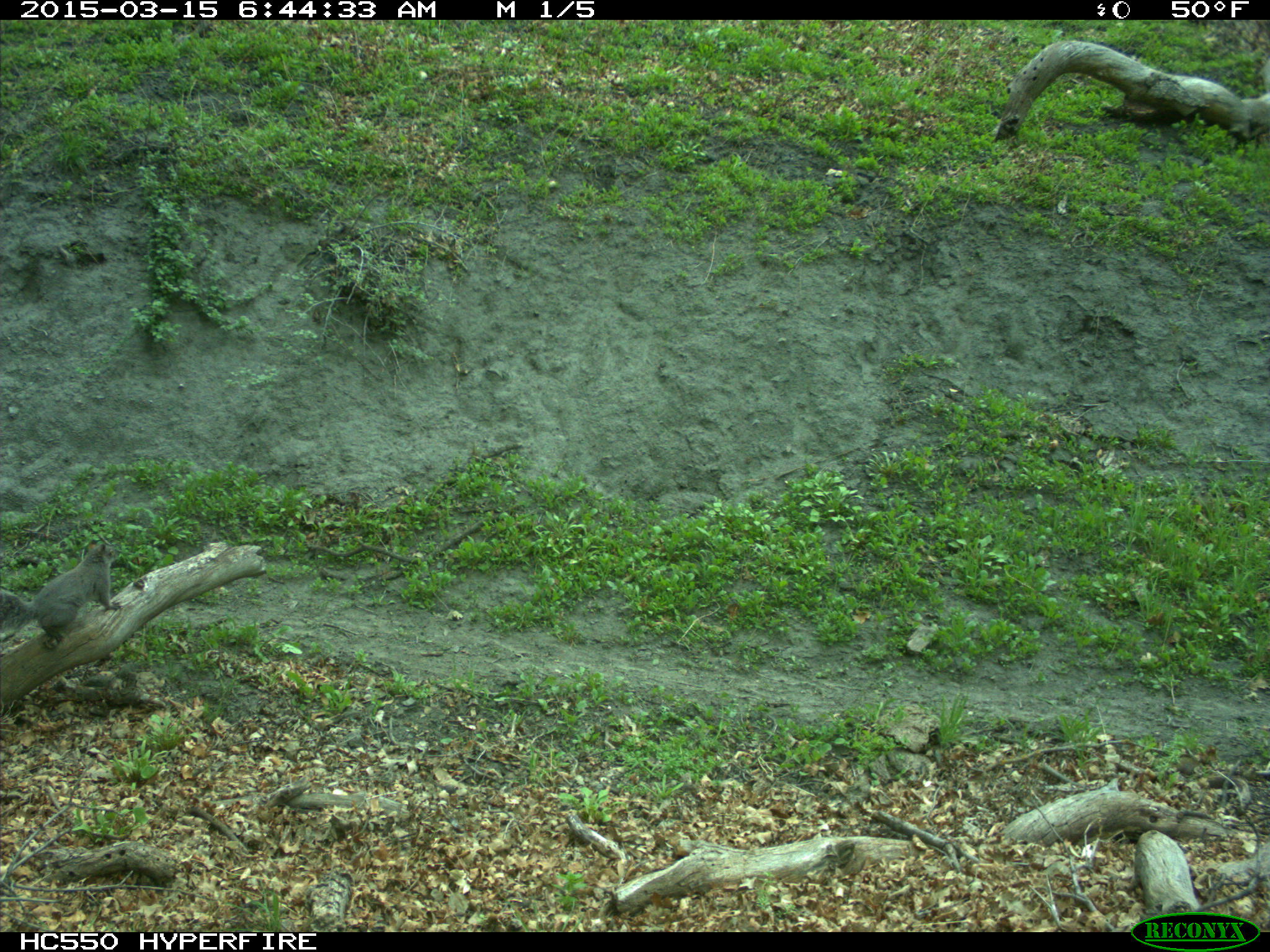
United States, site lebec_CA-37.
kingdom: Animalia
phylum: Chordata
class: Mammalia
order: Rodentia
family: Sciuridae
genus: Sciurus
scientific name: Sciurus carolinensis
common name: eastern gray squirrel